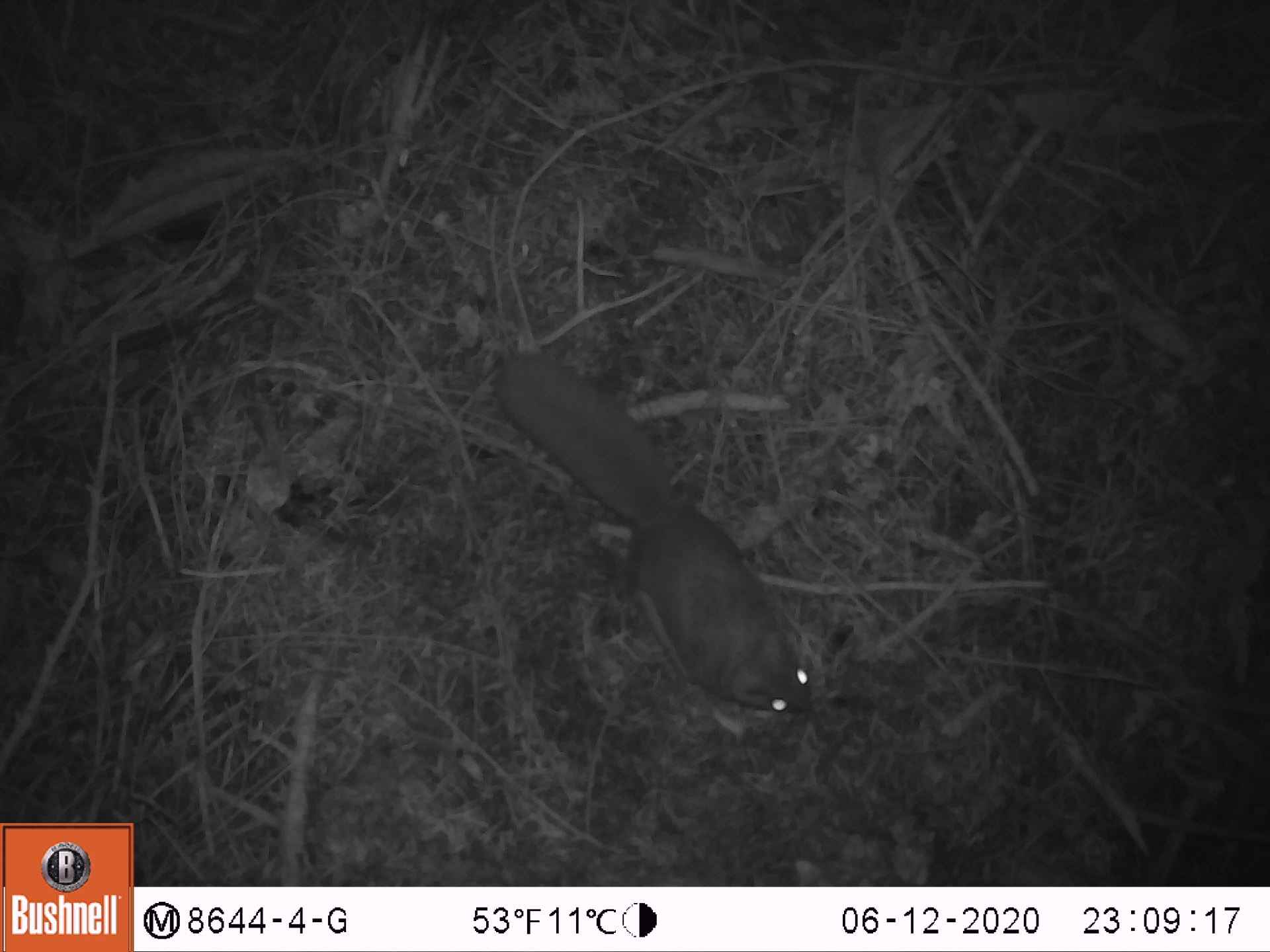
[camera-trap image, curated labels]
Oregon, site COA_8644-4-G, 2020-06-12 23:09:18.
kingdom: Animalia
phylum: Chordata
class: Mammalia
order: Rodentia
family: Sciuridae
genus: Glaucomys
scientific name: Glaucomys oregonensis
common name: humboldt's flying squirrel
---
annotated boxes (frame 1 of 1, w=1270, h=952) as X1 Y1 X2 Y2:
humboldt's flying squirrel: 478 339 826 724